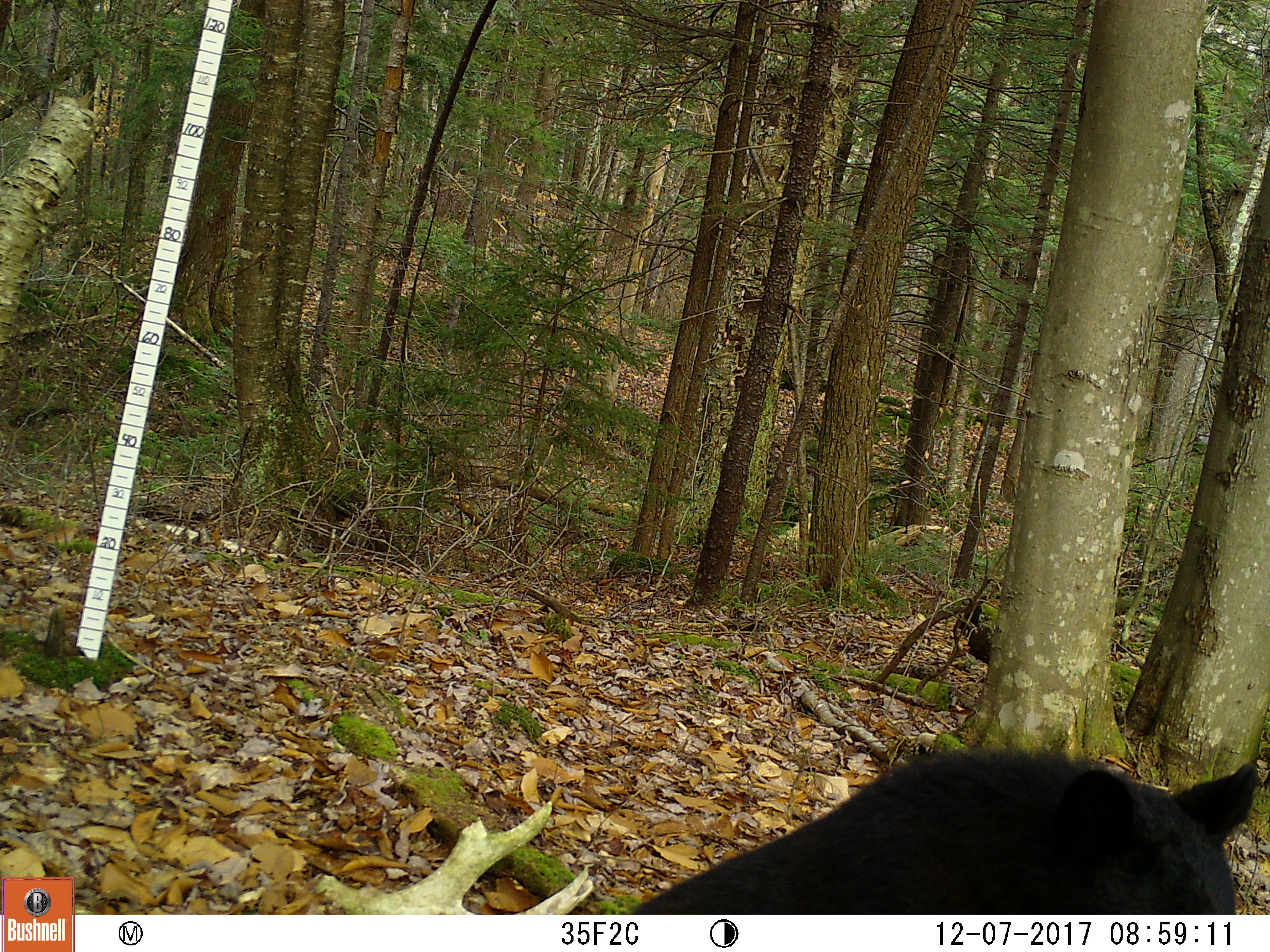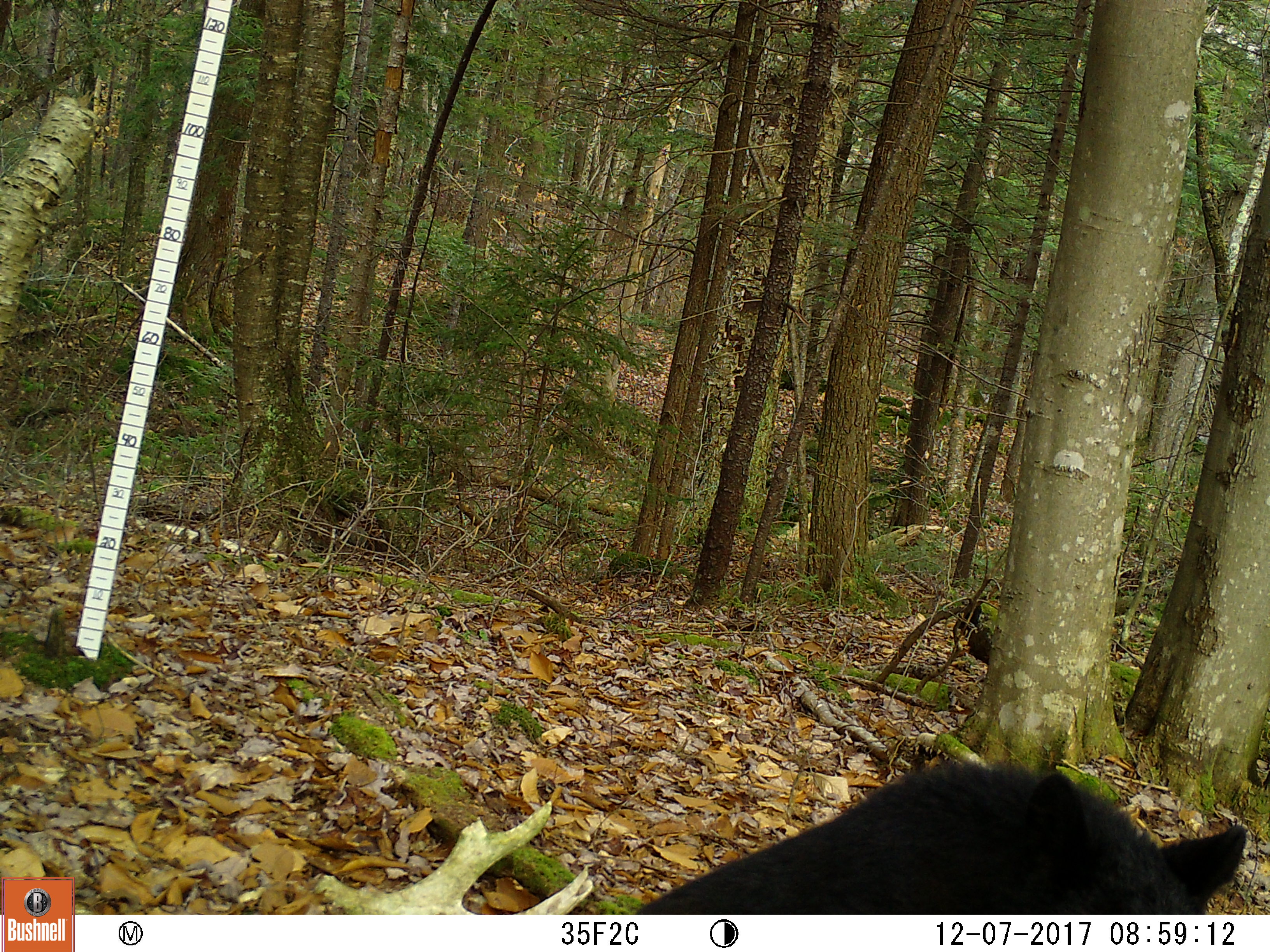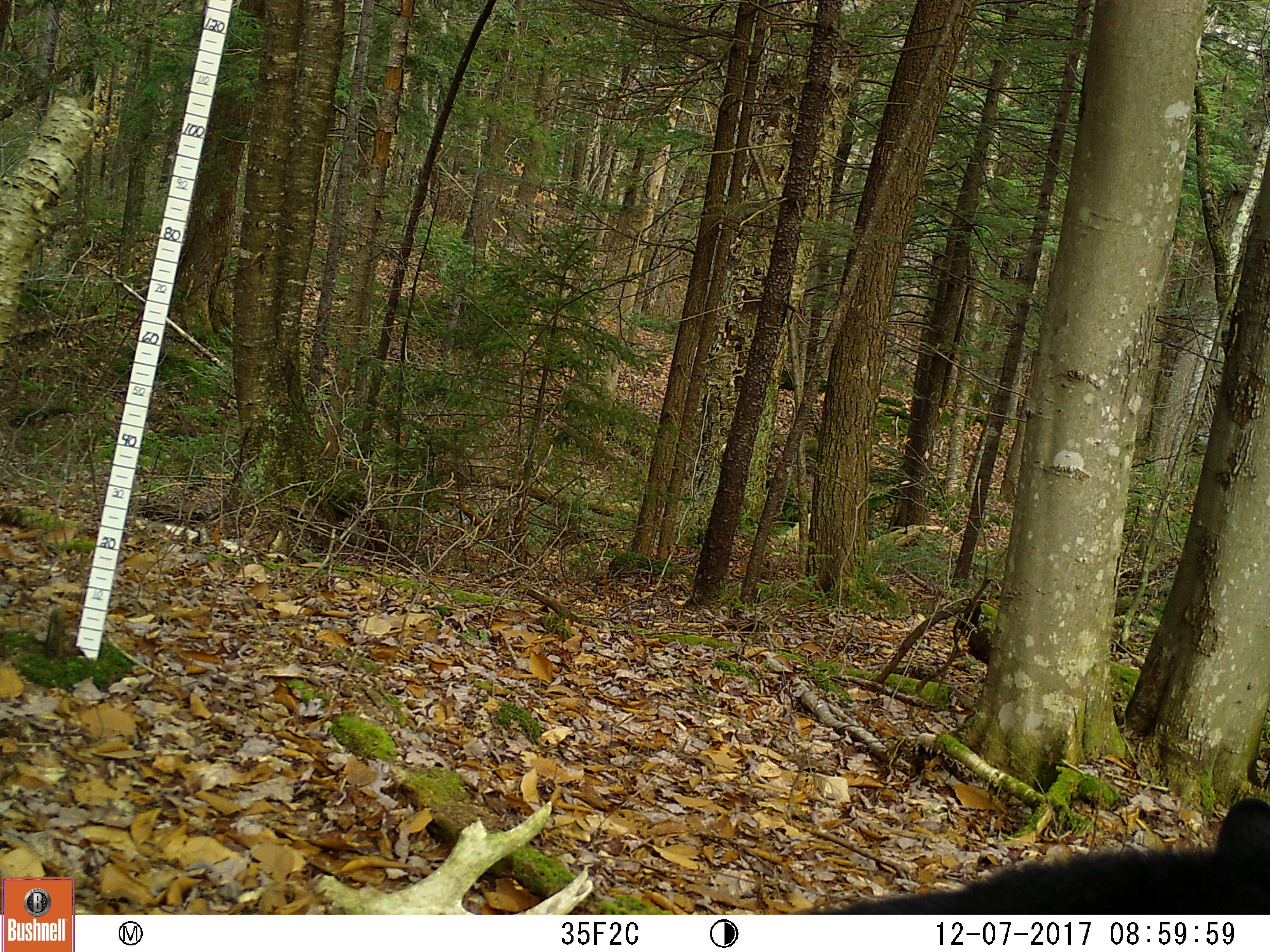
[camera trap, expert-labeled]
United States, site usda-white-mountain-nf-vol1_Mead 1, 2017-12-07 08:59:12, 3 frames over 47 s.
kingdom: Animalia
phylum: Chordata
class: Mammalia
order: Carnivora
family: Ursidae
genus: Ursus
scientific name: Ursus americanus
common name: black bear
Black bear (Ursus americanus).